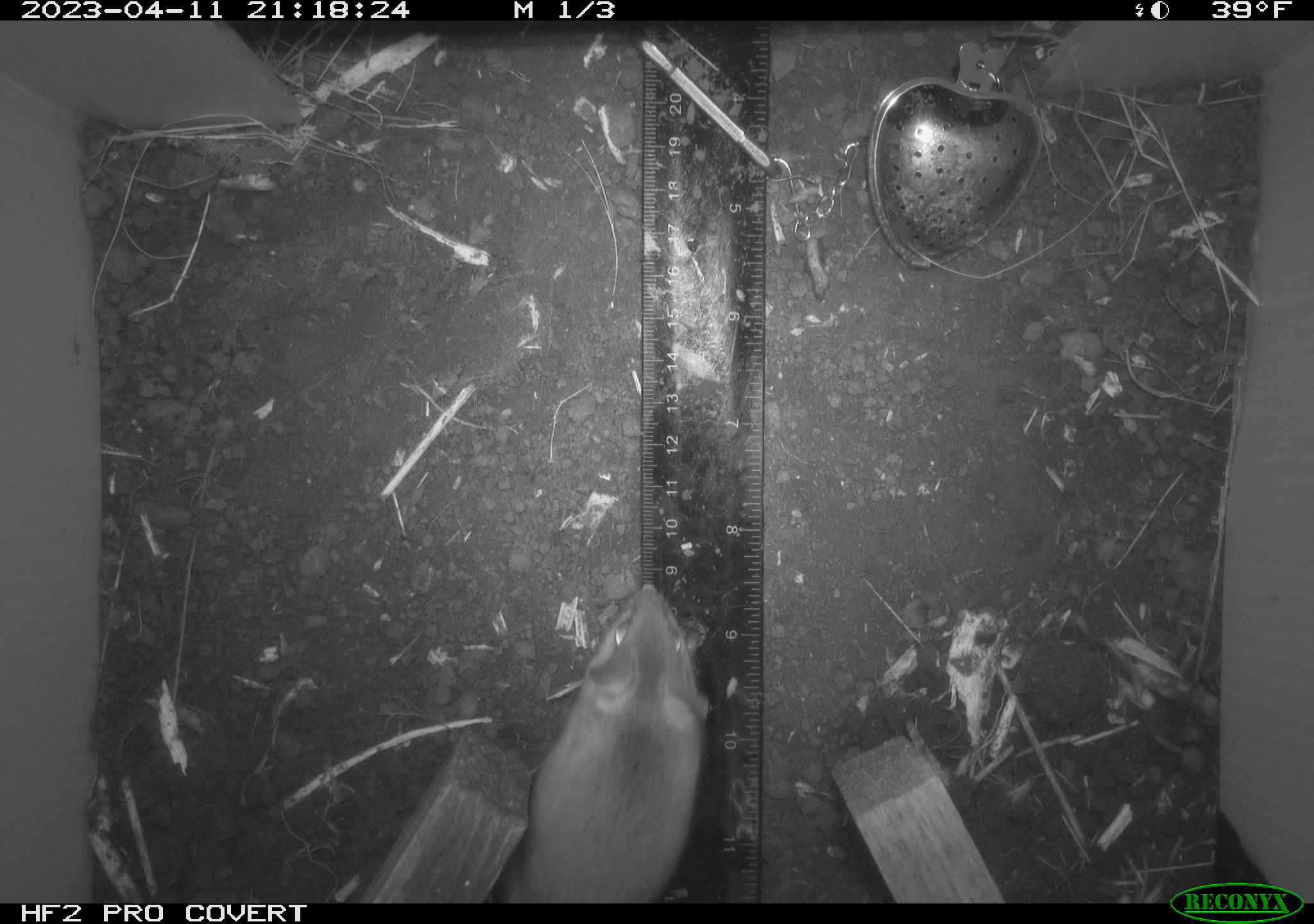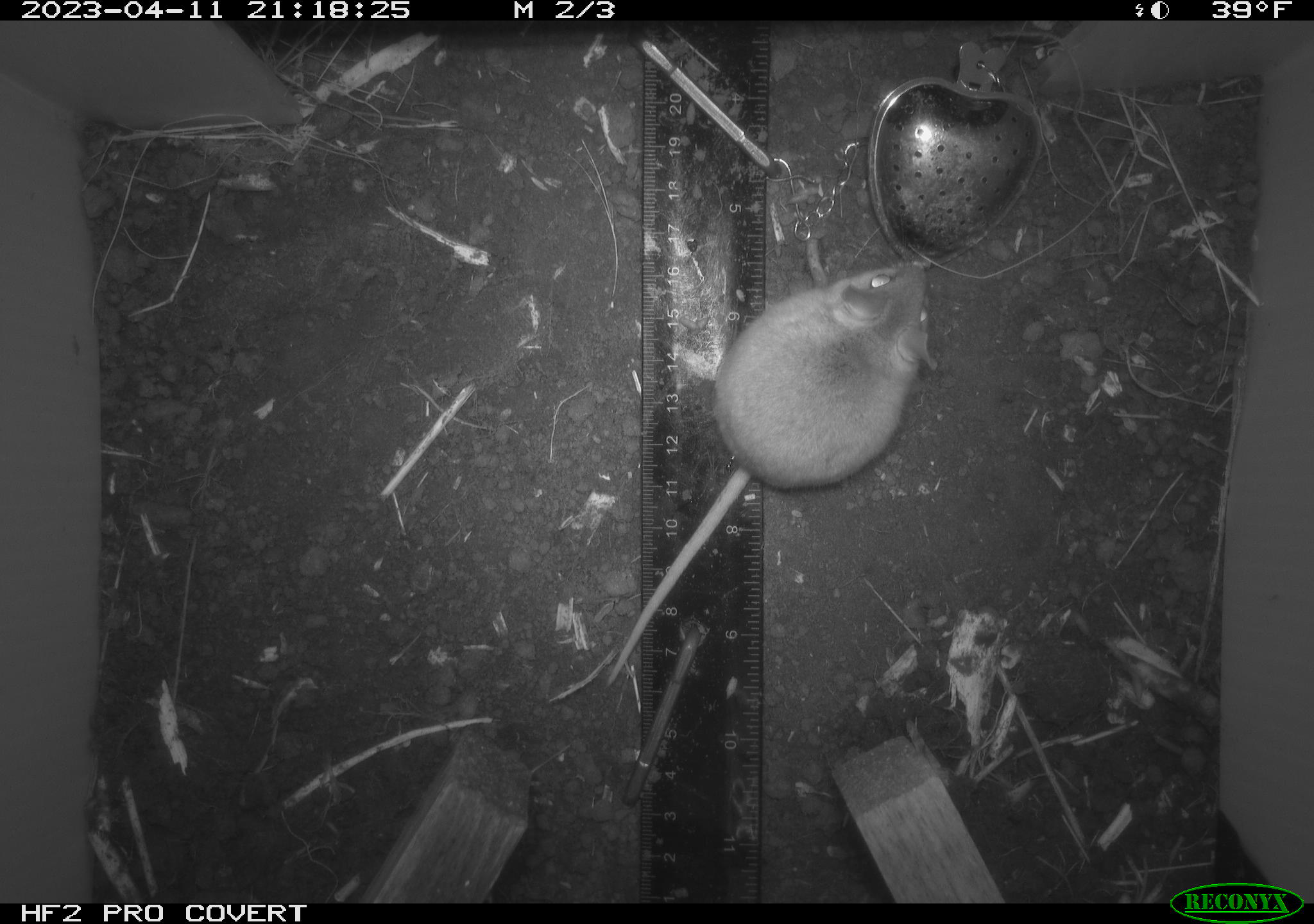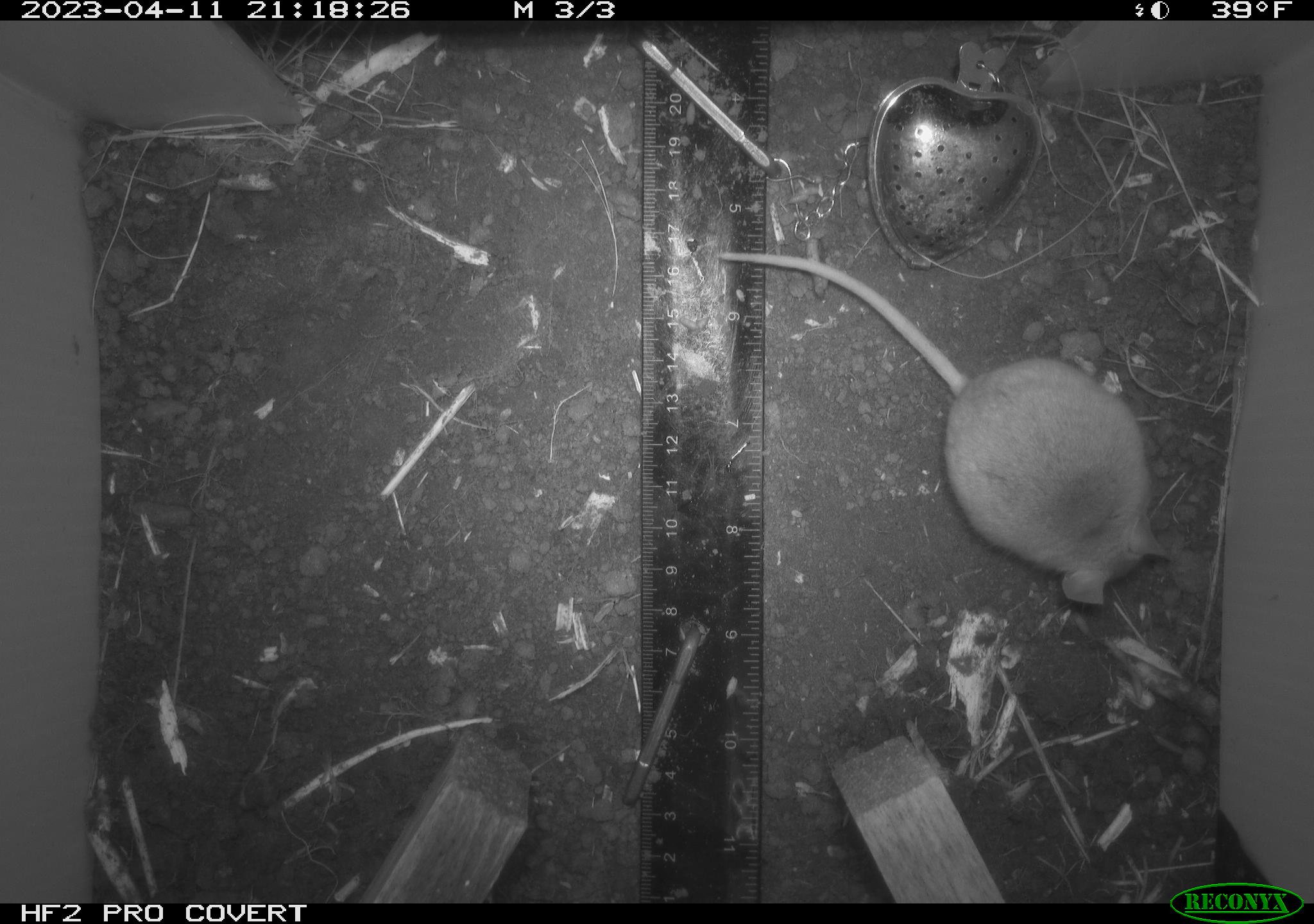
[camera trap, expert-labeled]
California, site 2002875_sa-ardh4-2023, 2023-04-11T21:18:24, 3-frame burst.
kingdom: Animalia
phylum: Chordata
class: Mammalia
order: Rodentia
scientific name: Rodentia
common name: mouse species